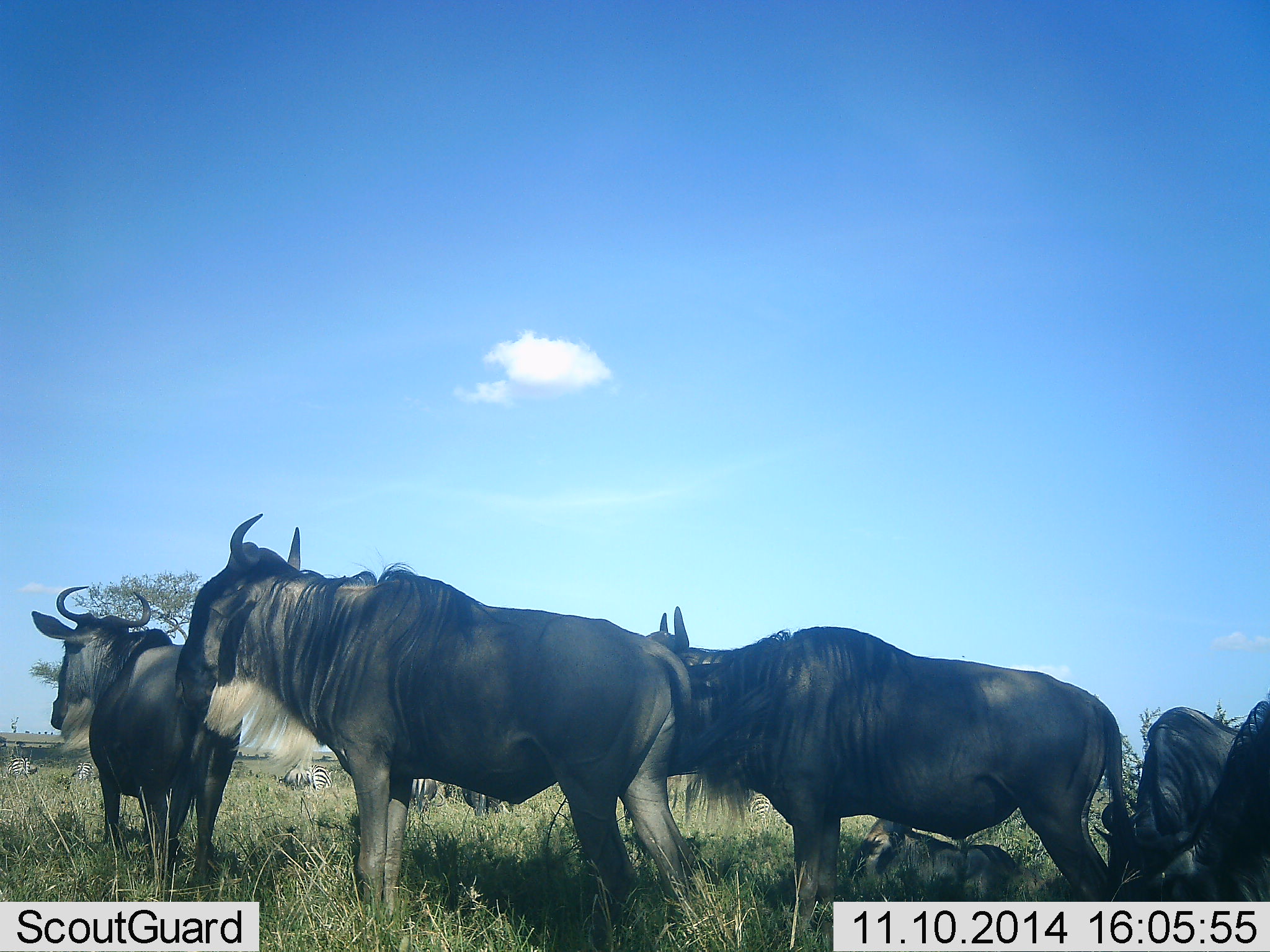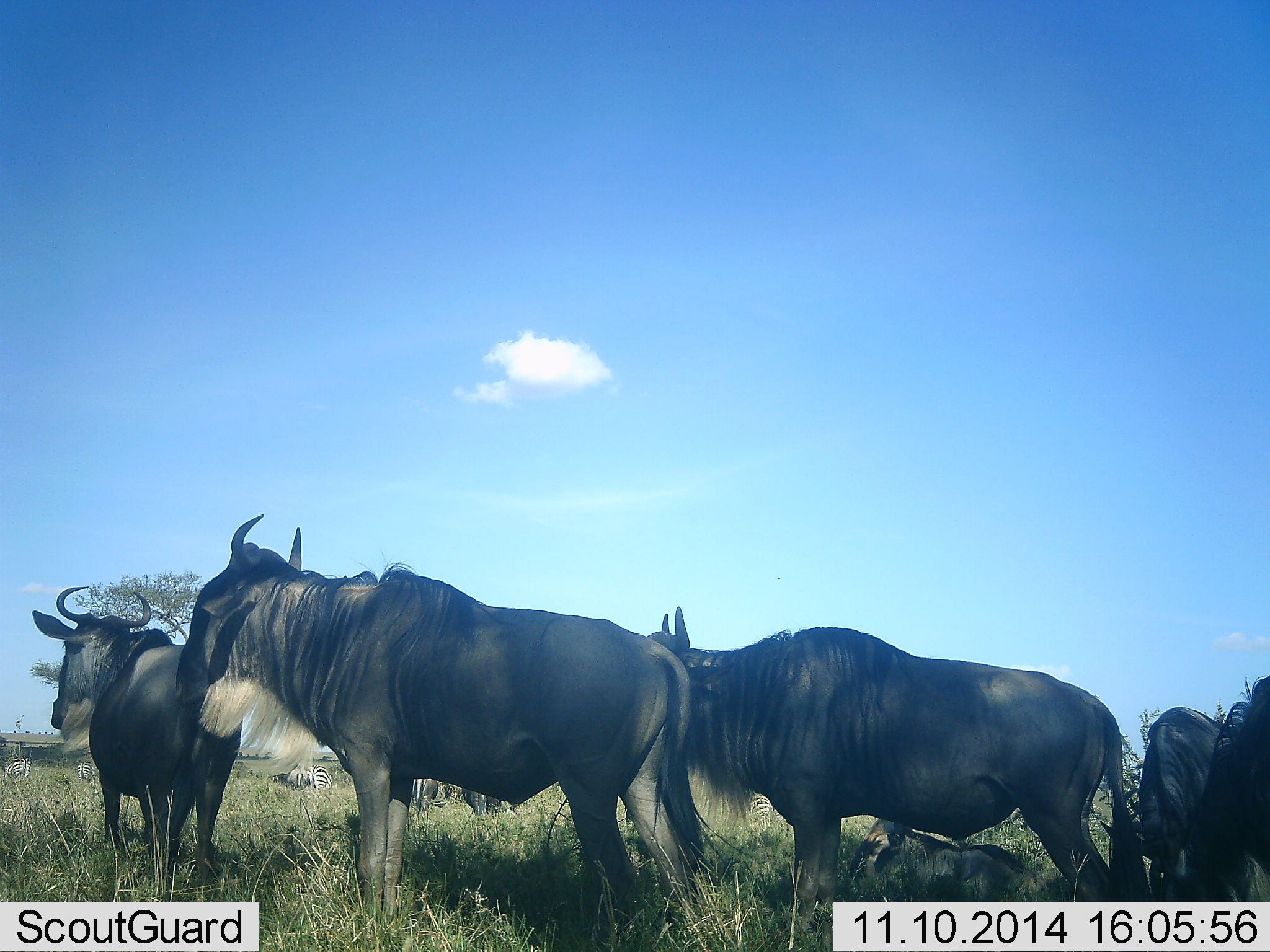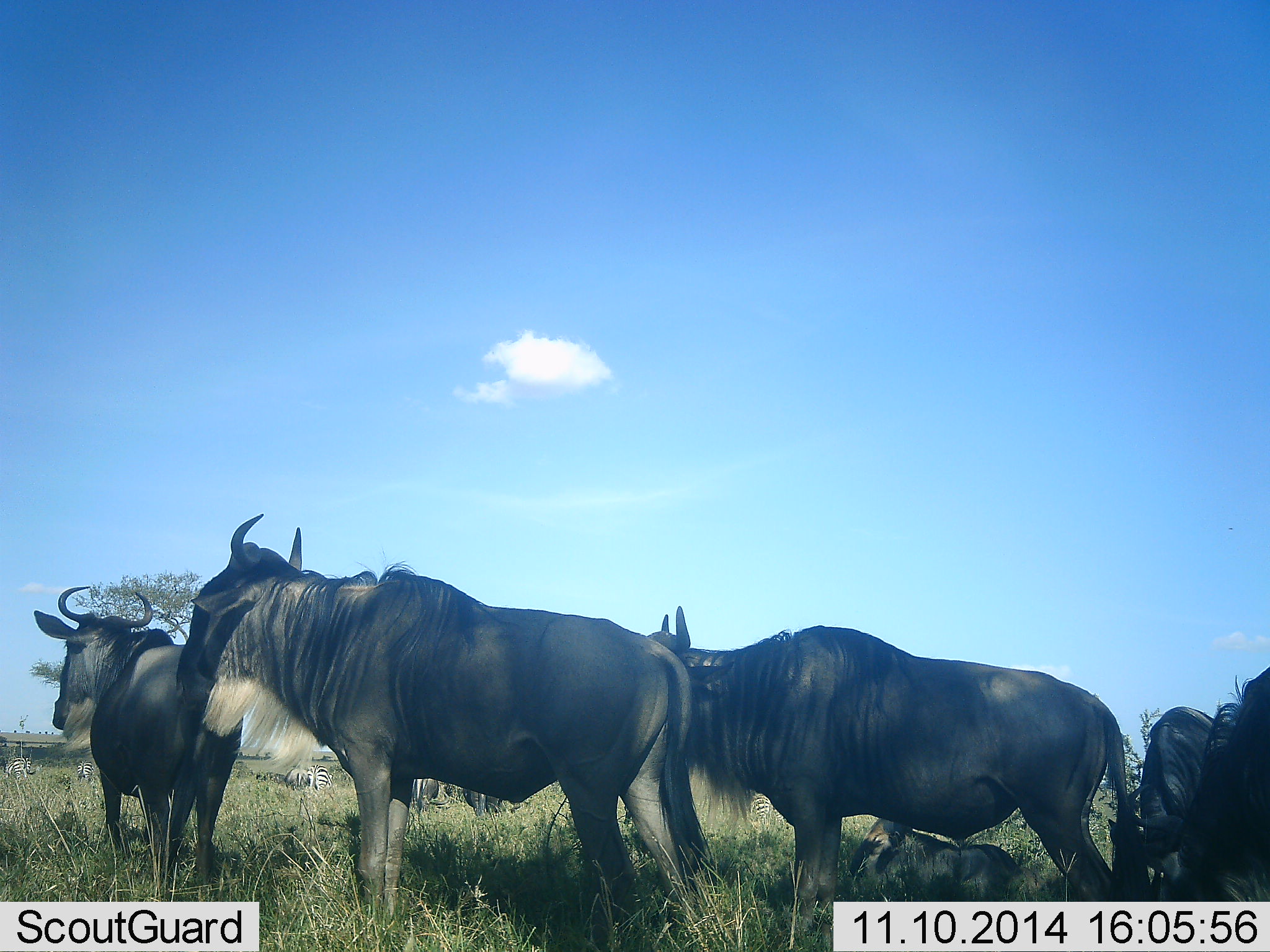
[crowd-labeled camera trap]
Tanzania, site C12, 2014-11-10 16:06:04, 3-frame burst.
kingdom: Animalia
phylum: Chordata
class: Mammalia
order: Artiodactyla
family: Bovidae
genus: Connochaetes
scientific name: Connochaetes taurinus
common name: blue wildebeest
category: wildebeest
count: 6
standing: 100%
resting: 50%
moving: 0%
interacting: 0%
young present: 21%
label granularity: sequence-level